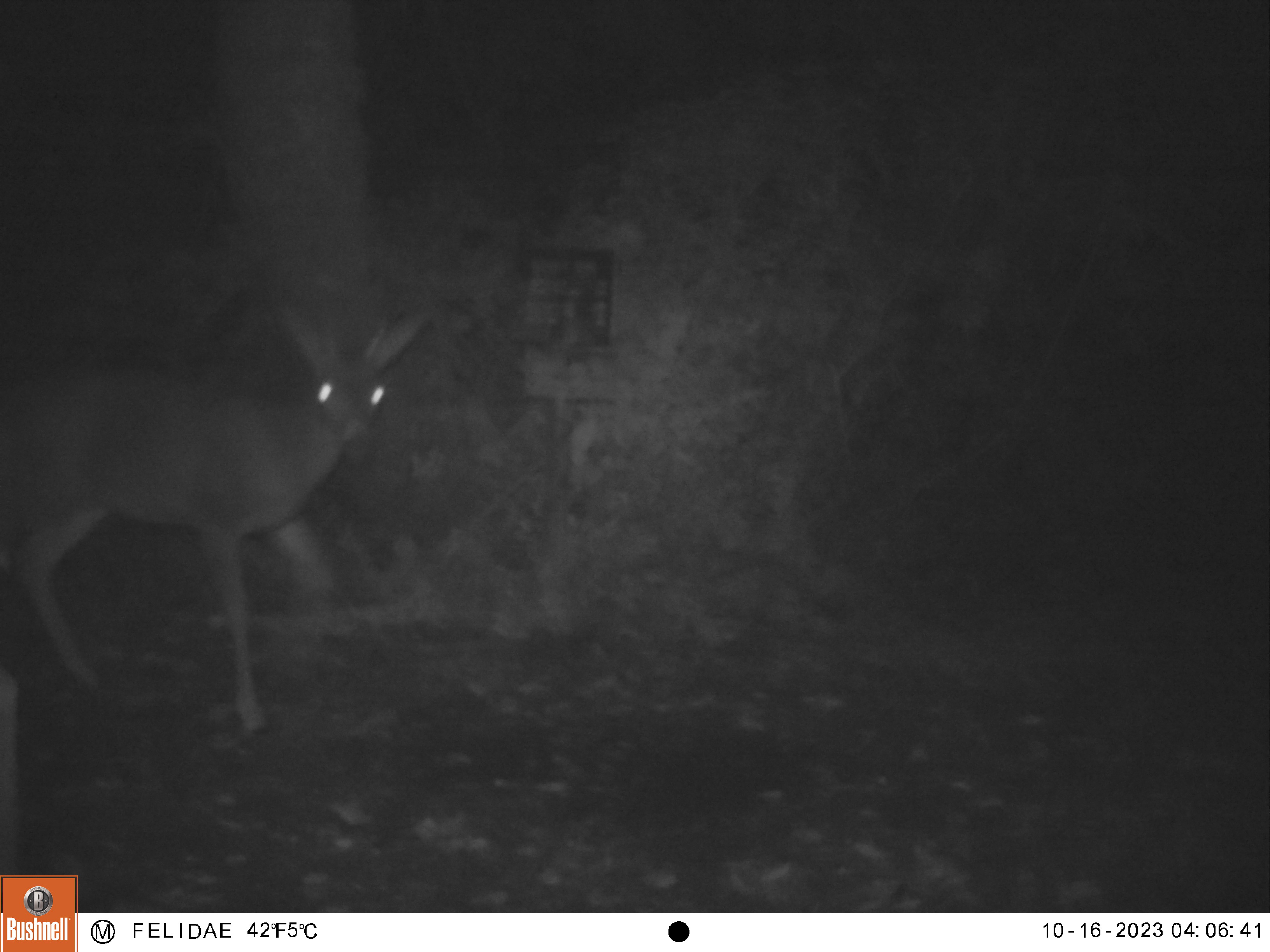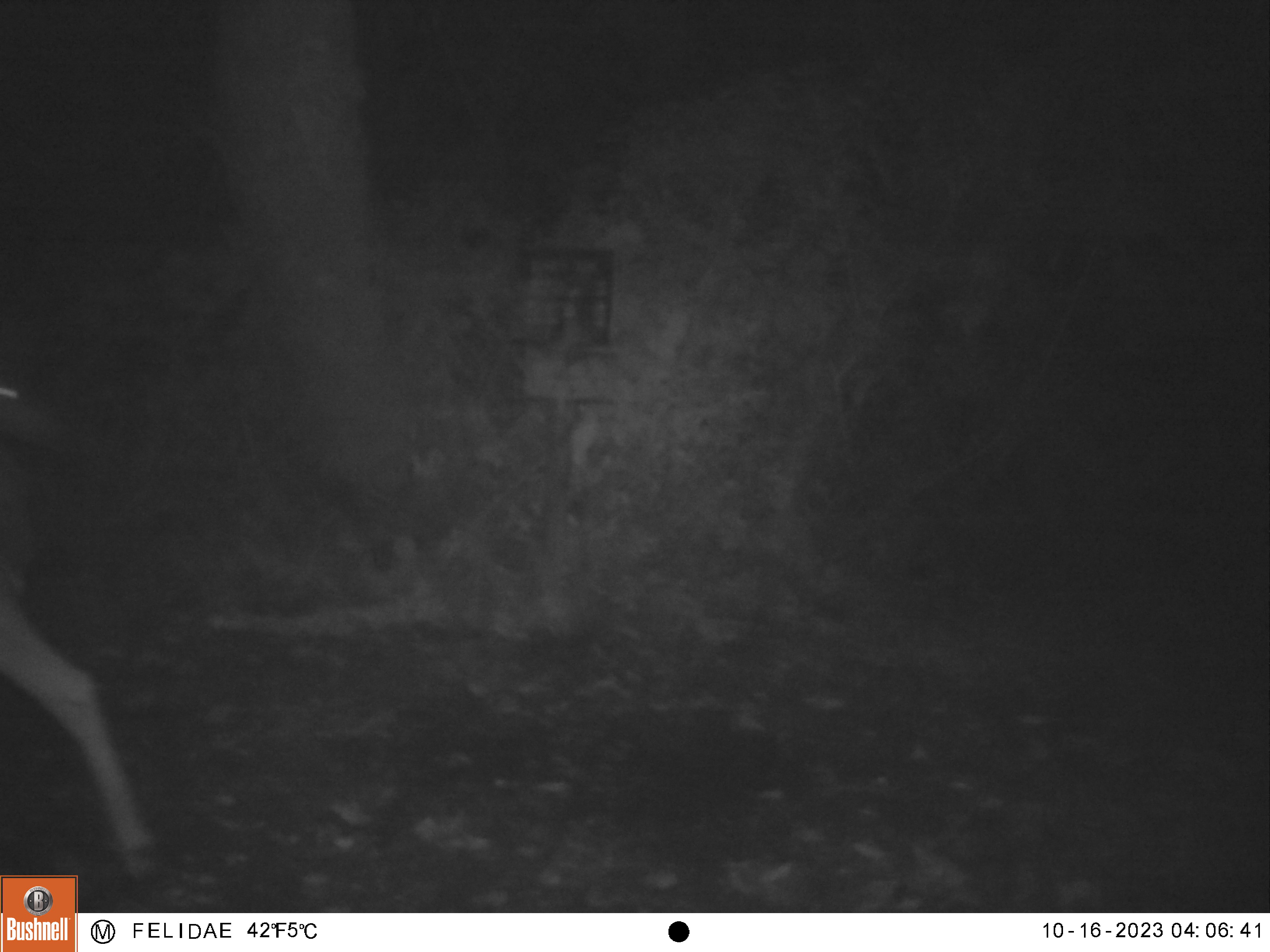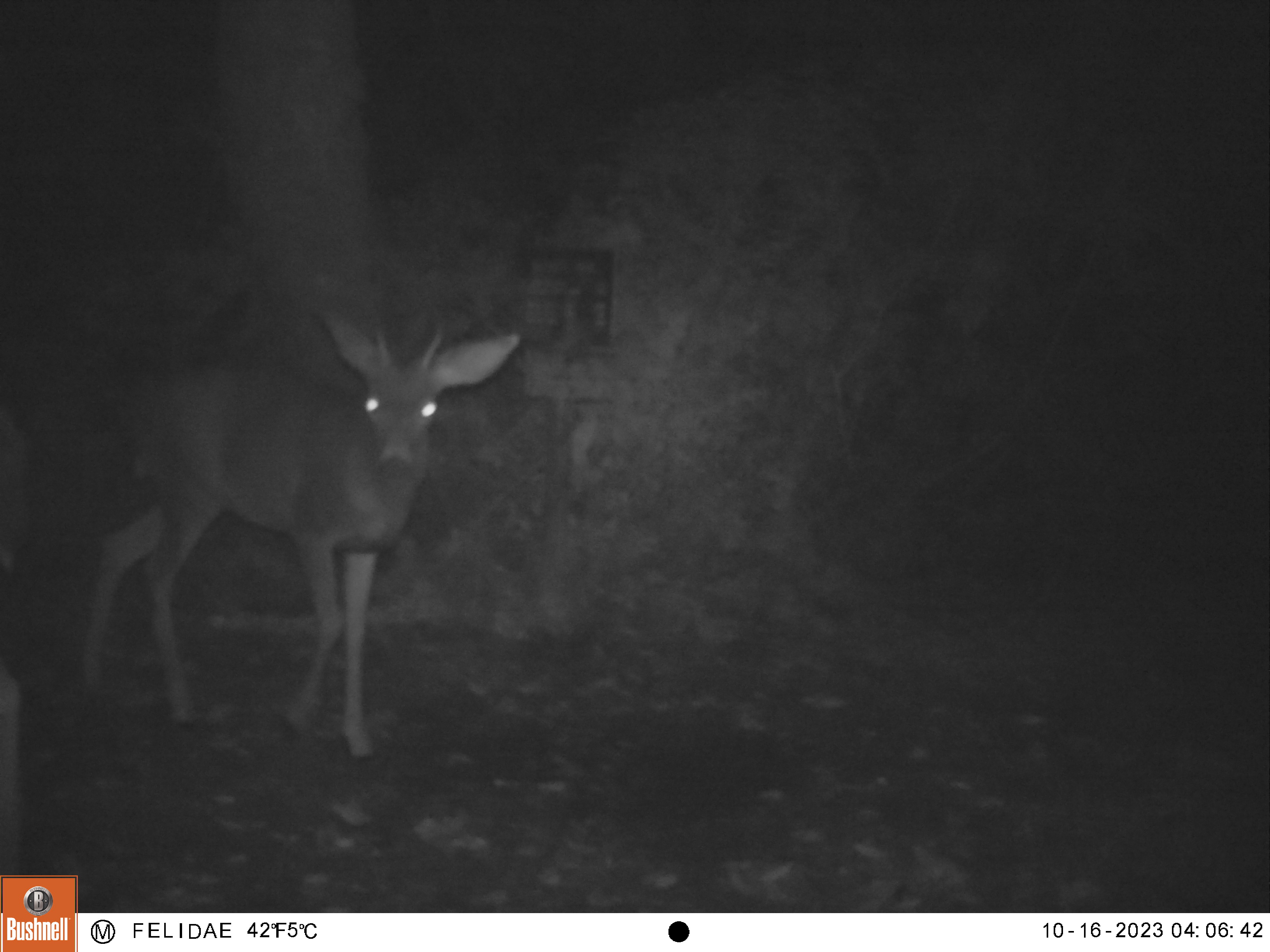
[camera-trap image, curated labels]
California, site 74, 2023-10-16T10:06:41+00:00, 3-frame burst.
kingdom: Animalia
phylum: Chordata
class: Mammalia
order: Artiodactyla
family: Cervidae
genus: Odocoileus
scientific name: Odocoileus hemionus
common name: mule deer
Mule deer (Odocoileus hemionus).